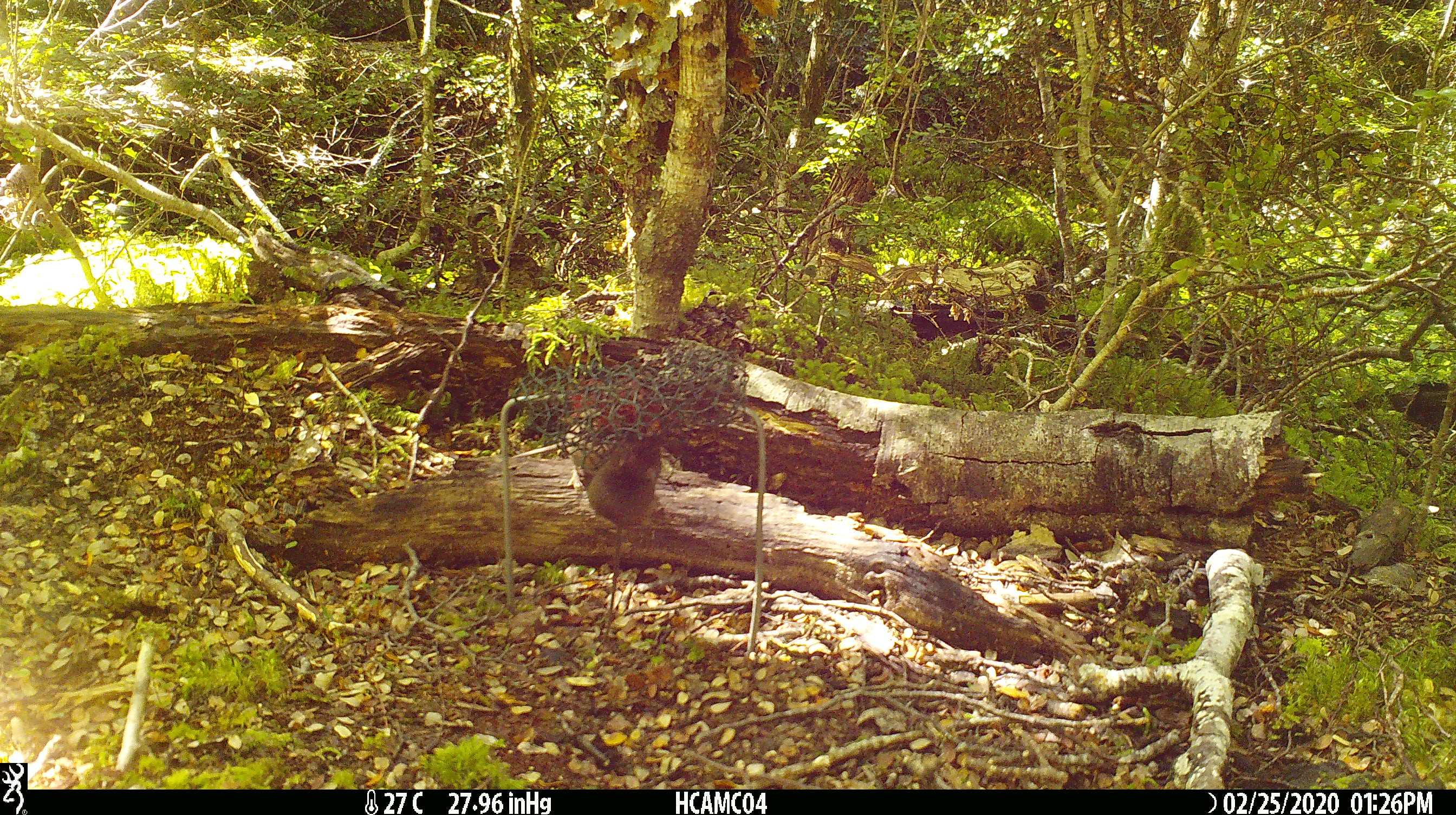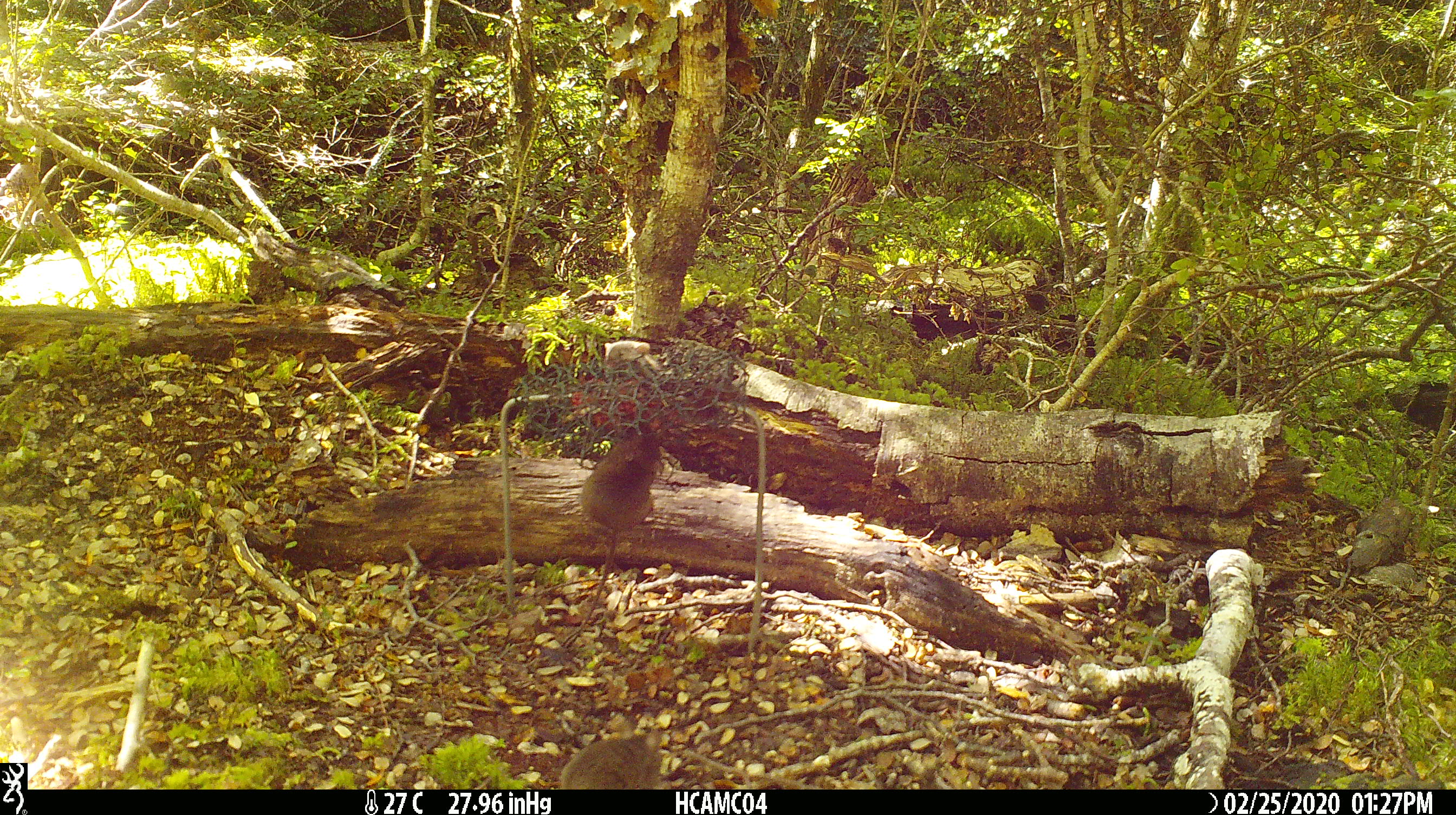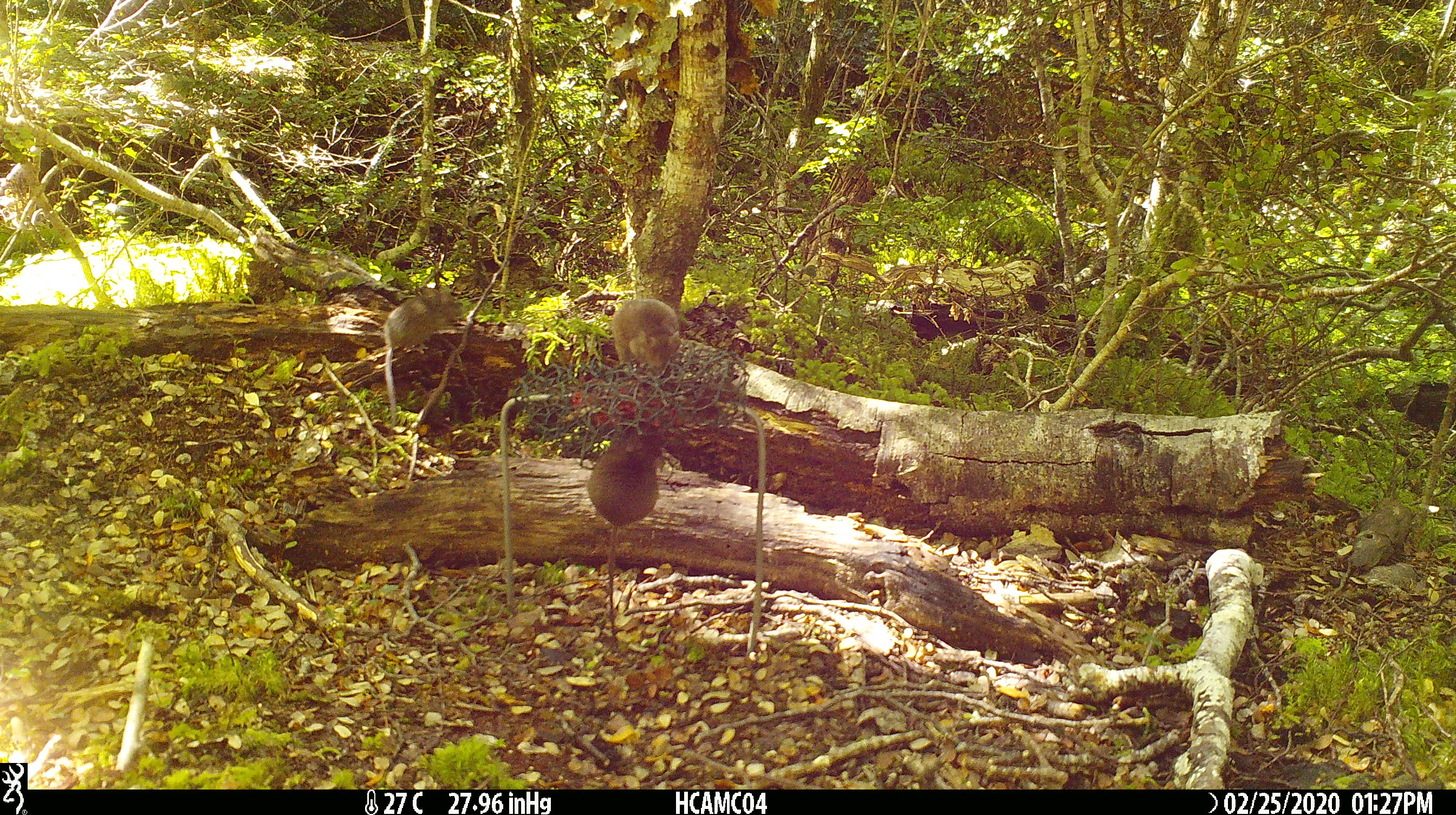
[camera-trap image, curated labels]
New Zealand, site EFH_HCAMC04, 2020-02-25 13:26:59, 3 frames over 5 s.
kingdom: Animalia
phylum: Chordata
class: Mammalia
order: Rodentia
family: Muridae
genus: Mus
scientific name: Mus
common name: mouse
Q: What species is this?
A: Mouse (Mus).